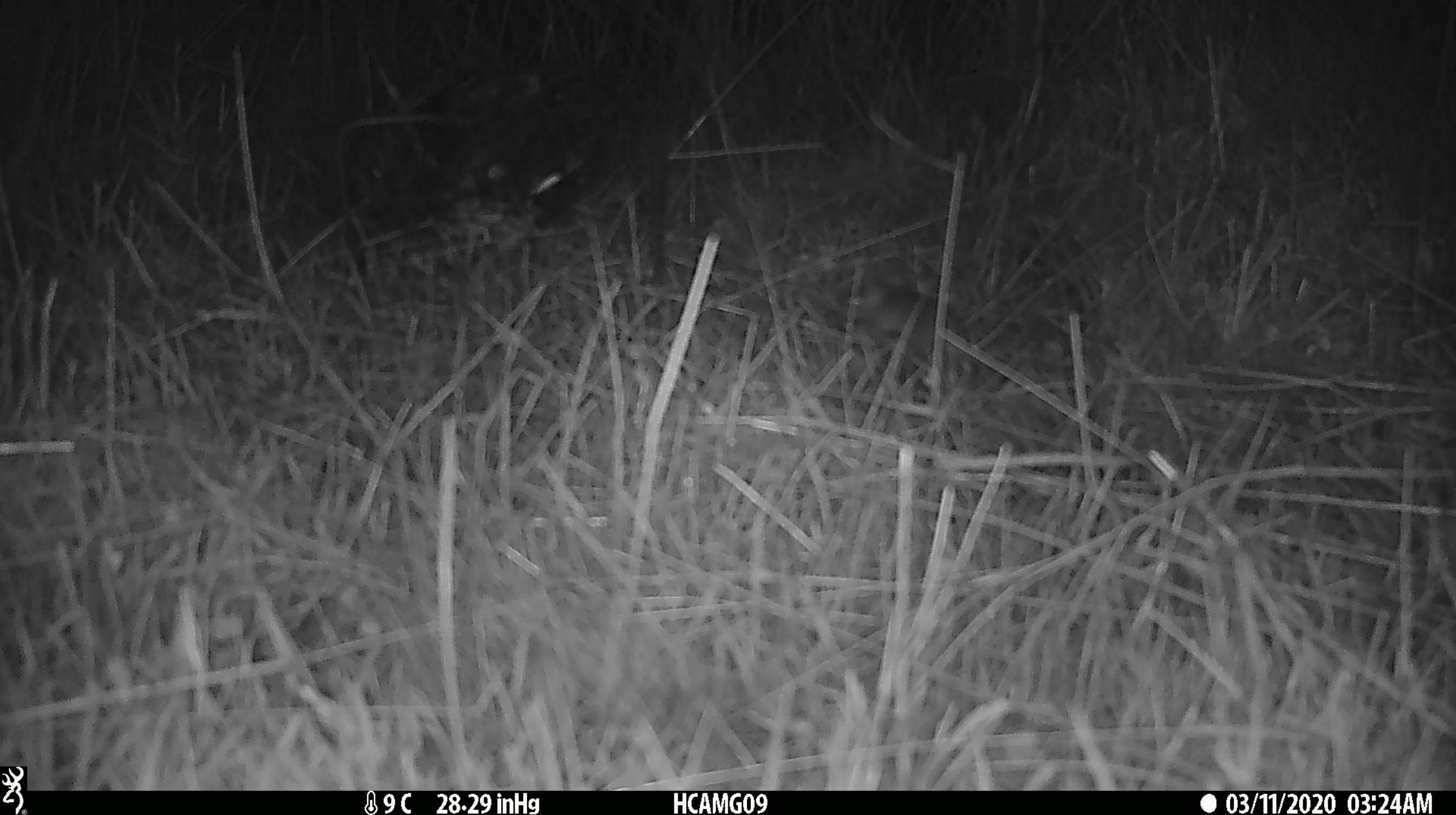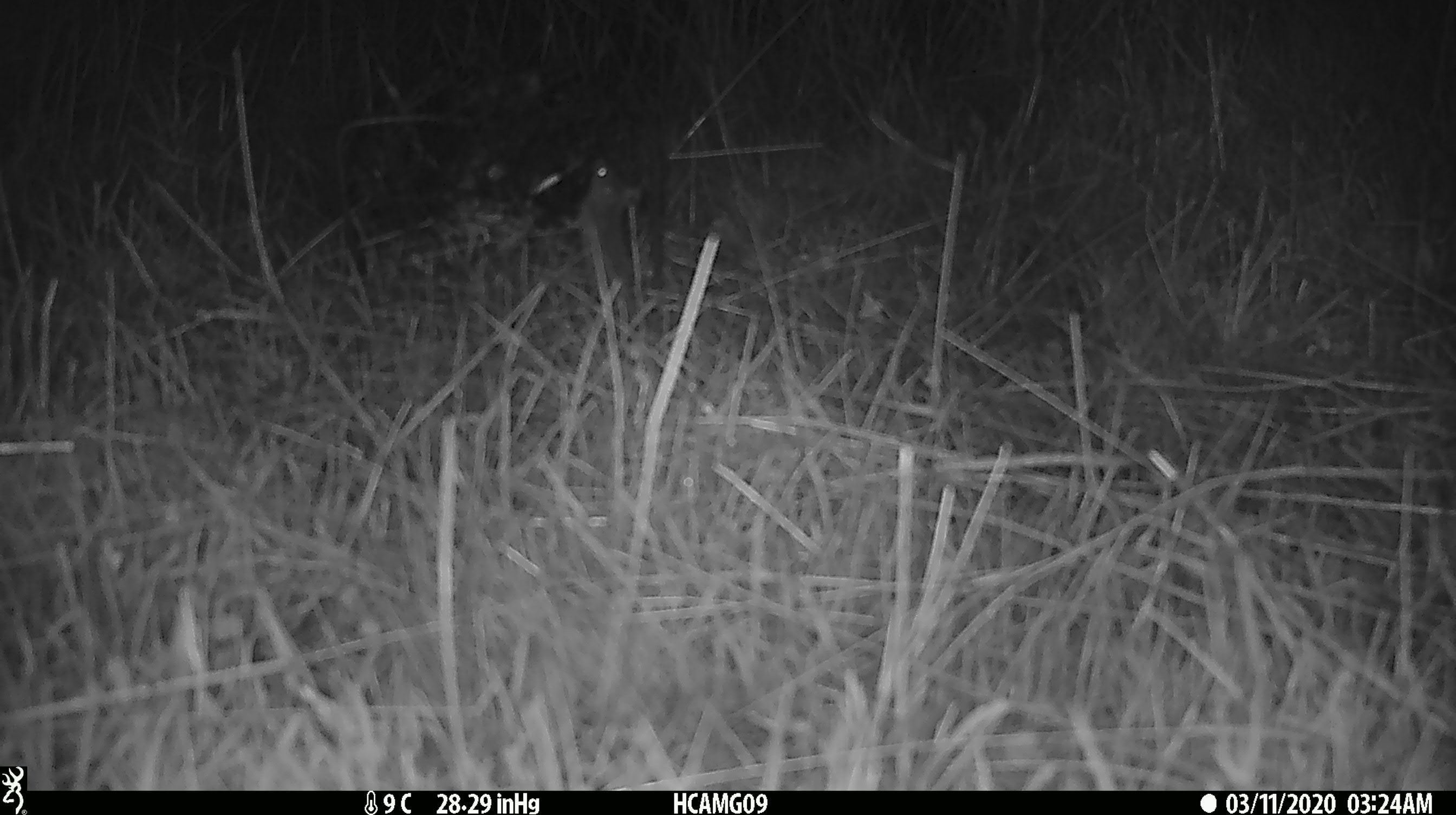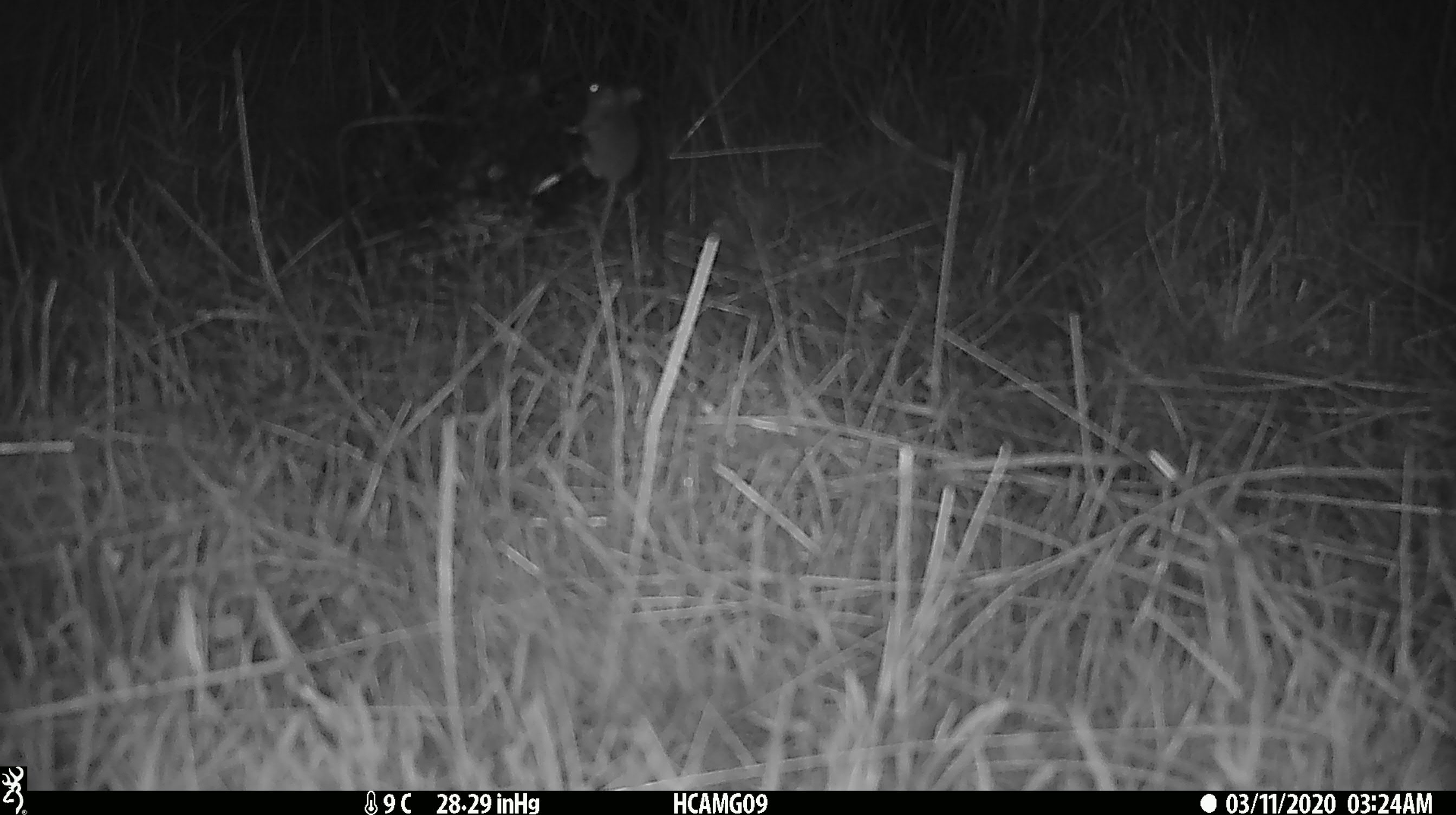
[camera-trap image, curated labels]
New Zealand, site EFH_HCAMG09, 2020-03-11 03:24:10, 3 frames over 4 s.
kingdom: Animalia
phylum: Chordata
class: Mammalia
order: Rodentia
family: Muridae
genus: Mus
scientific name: Mus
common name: mouse